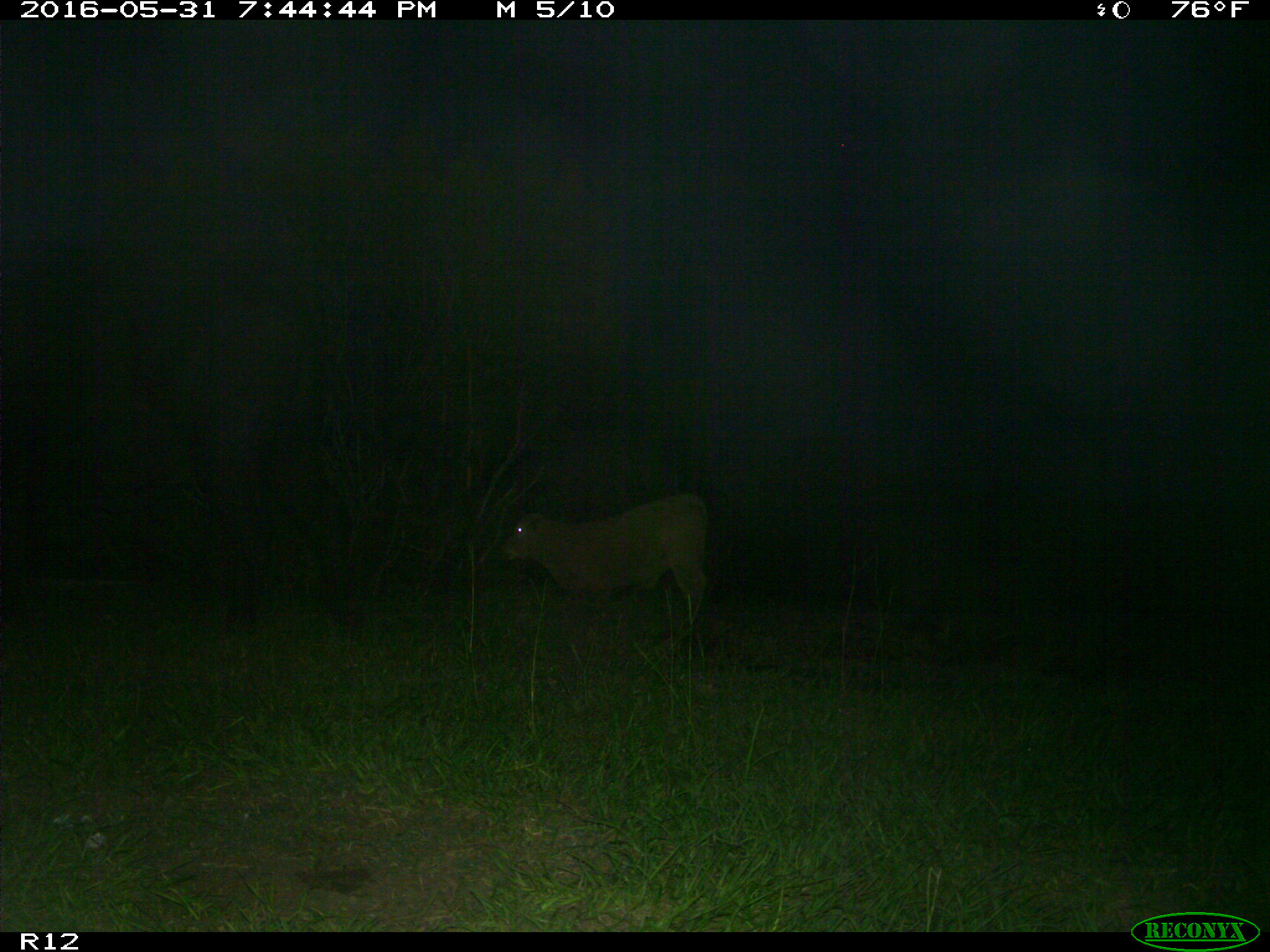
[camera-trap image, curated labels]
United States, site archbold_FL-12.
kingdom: Animalia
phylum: Chordata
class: Mammalia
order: Artiodactyla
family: Bovidae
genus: Bos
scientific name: Bos taurus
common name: domestic cow